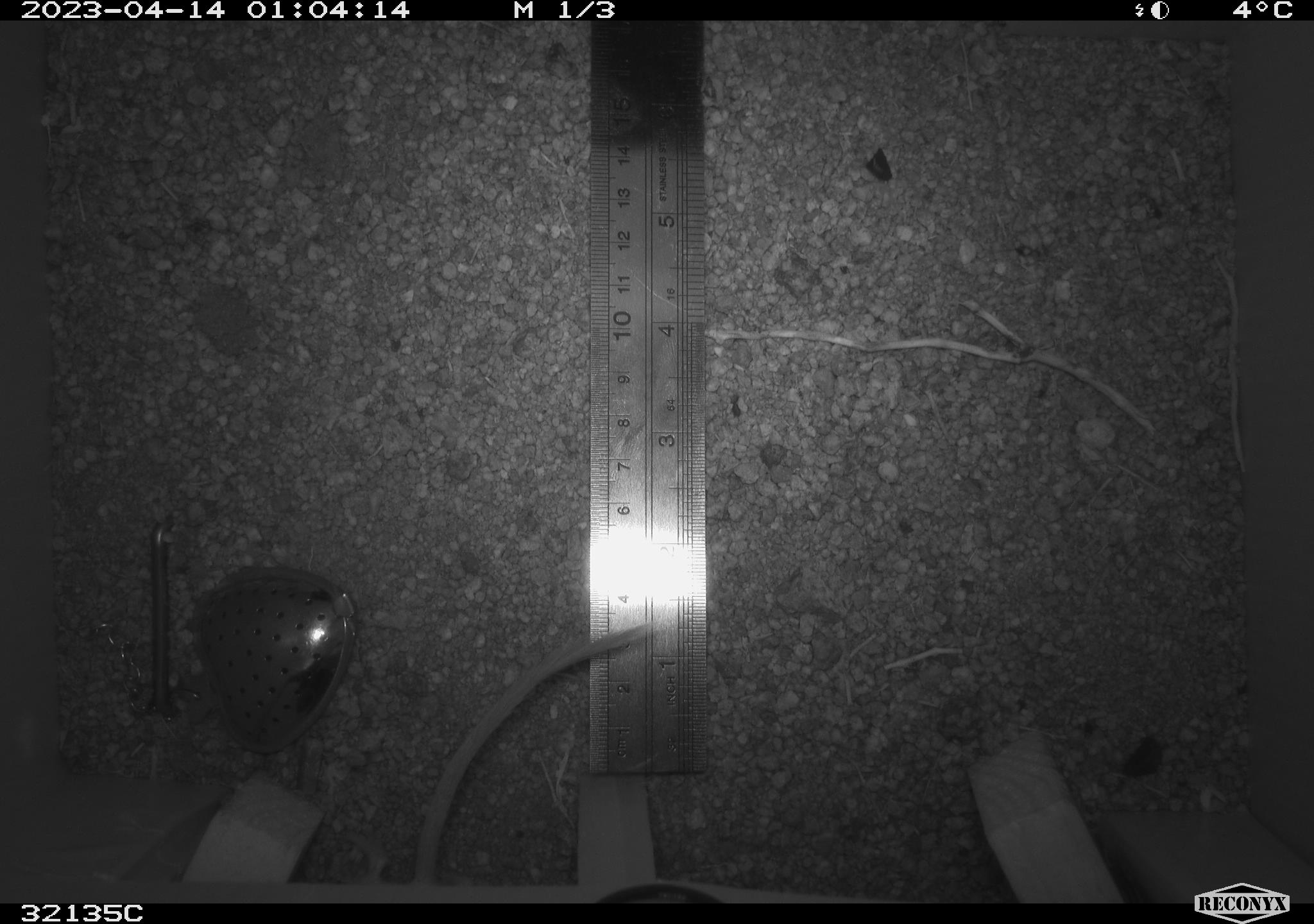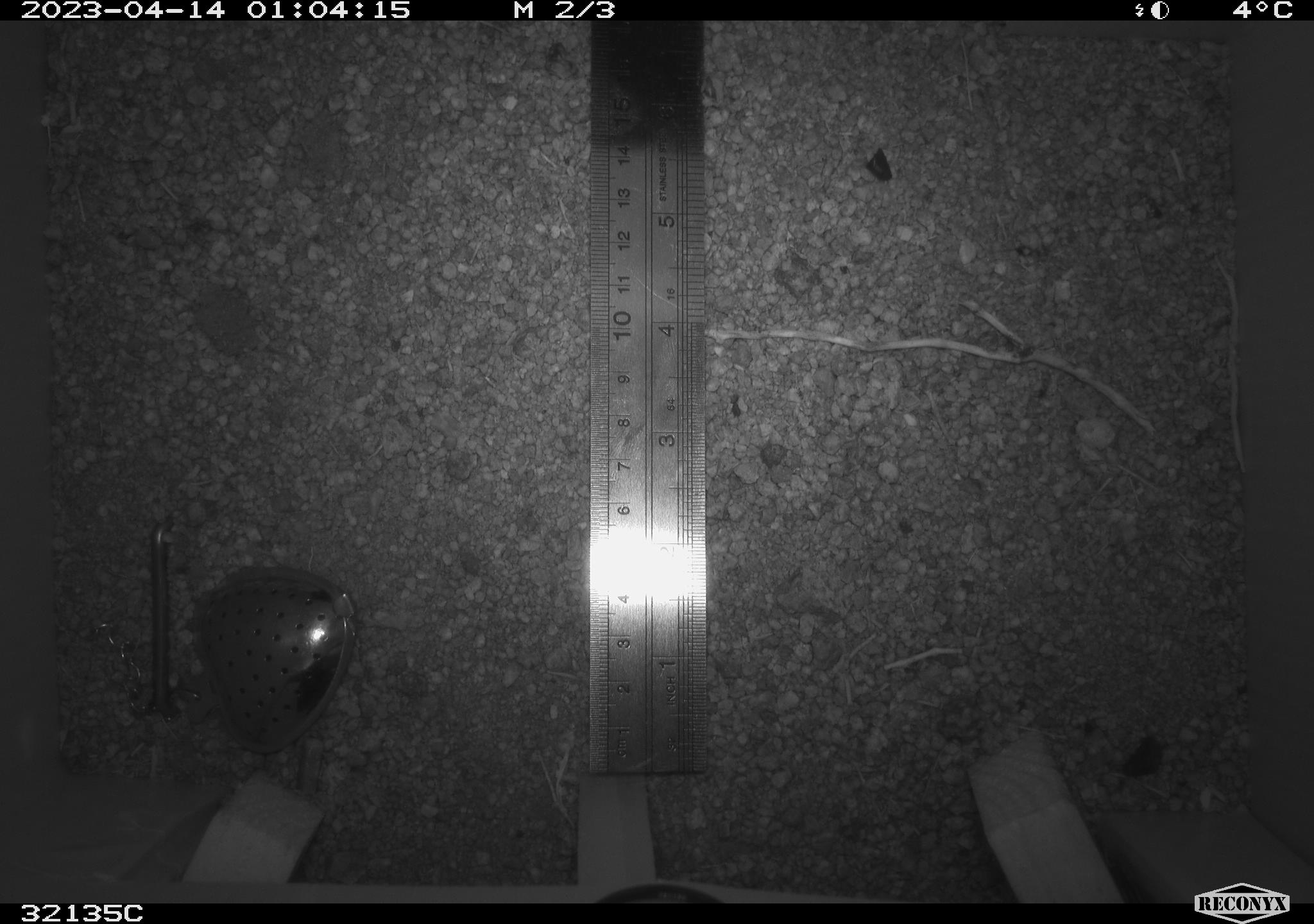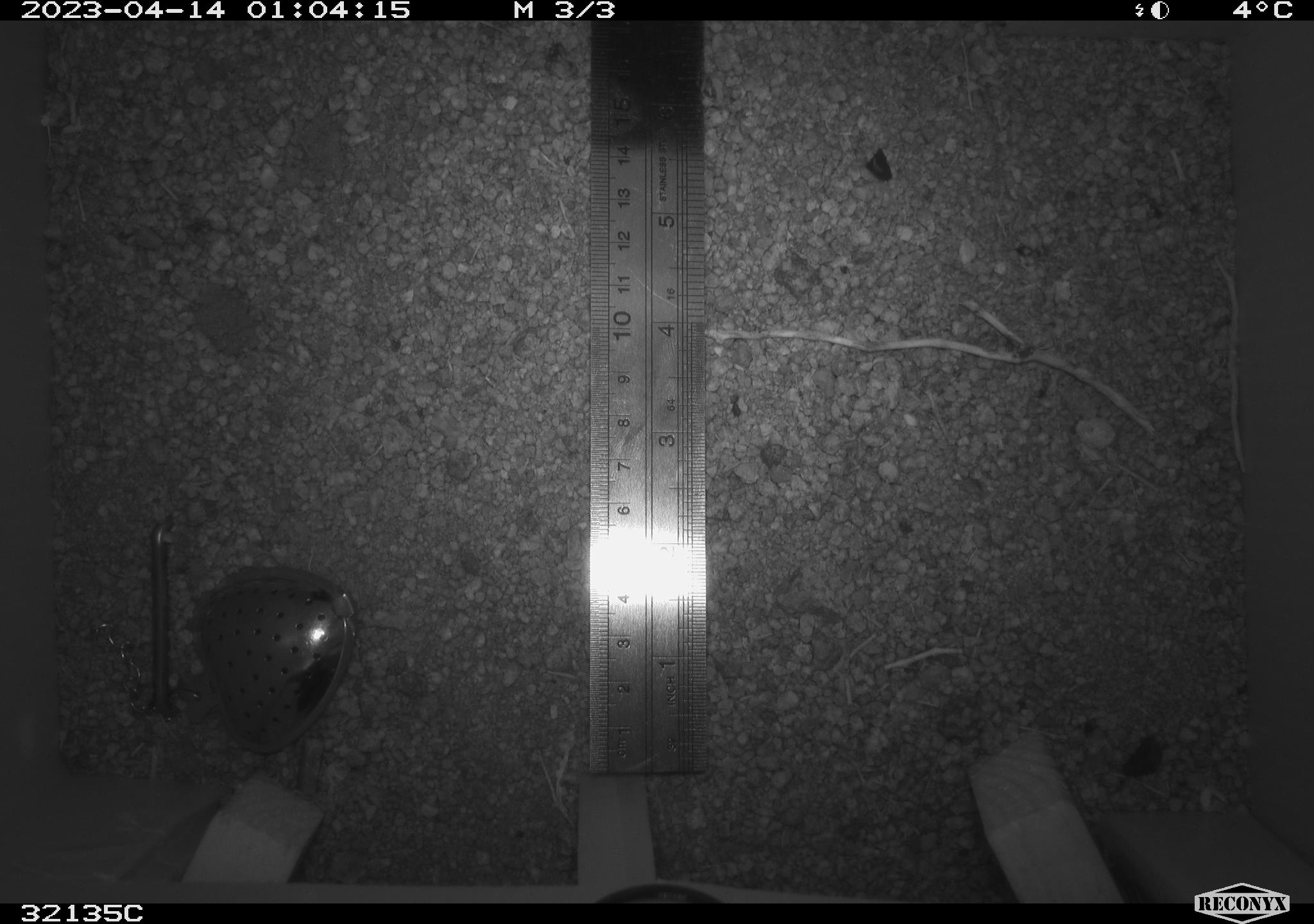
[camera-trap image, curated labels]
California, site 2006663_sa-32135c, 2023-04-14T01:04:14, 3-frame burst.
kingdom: Animalia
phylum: Chordata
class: Mammalia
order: Rodentia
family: Heteromyidae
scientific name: Heteromyidae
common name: kangaroo rats and pocket mice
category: heteromyidae family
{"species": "heteromyidae family (kangaroo rats and pocket mice) (Heteromyidae)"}